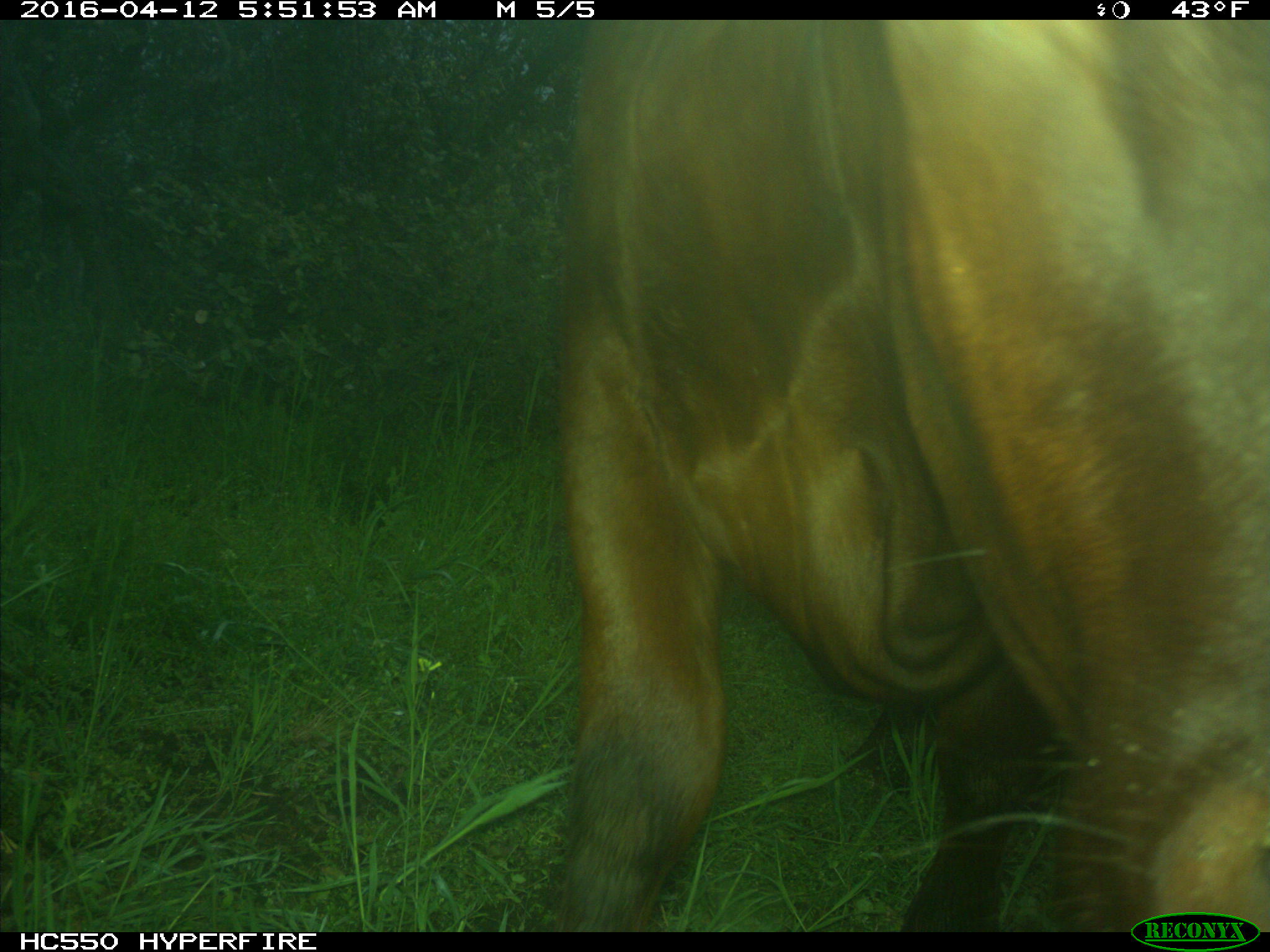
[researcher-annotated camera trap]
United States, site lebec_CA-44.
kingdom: Animalia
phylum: Chordata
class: Mammalia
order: Artiodactyla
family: Bovidae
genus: Bos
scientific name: Bos taurus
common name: domestic cow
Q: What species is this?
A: Bos taurus (domestic cow).